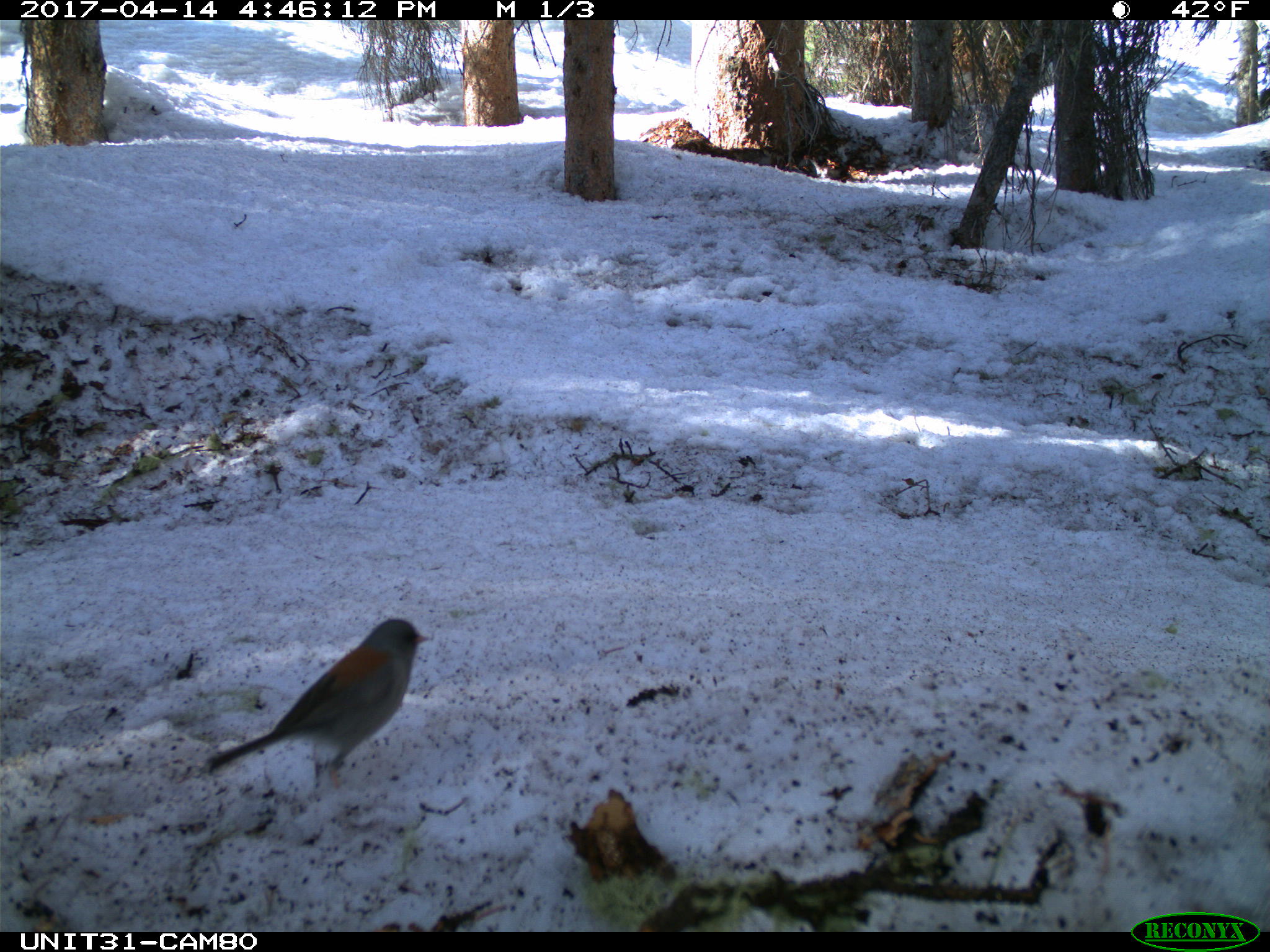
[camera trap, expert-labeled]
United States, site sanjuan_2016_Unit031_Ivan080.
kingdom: Animalia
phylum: Chordata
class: Aves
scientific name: Aves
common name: birds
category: unidentified bird